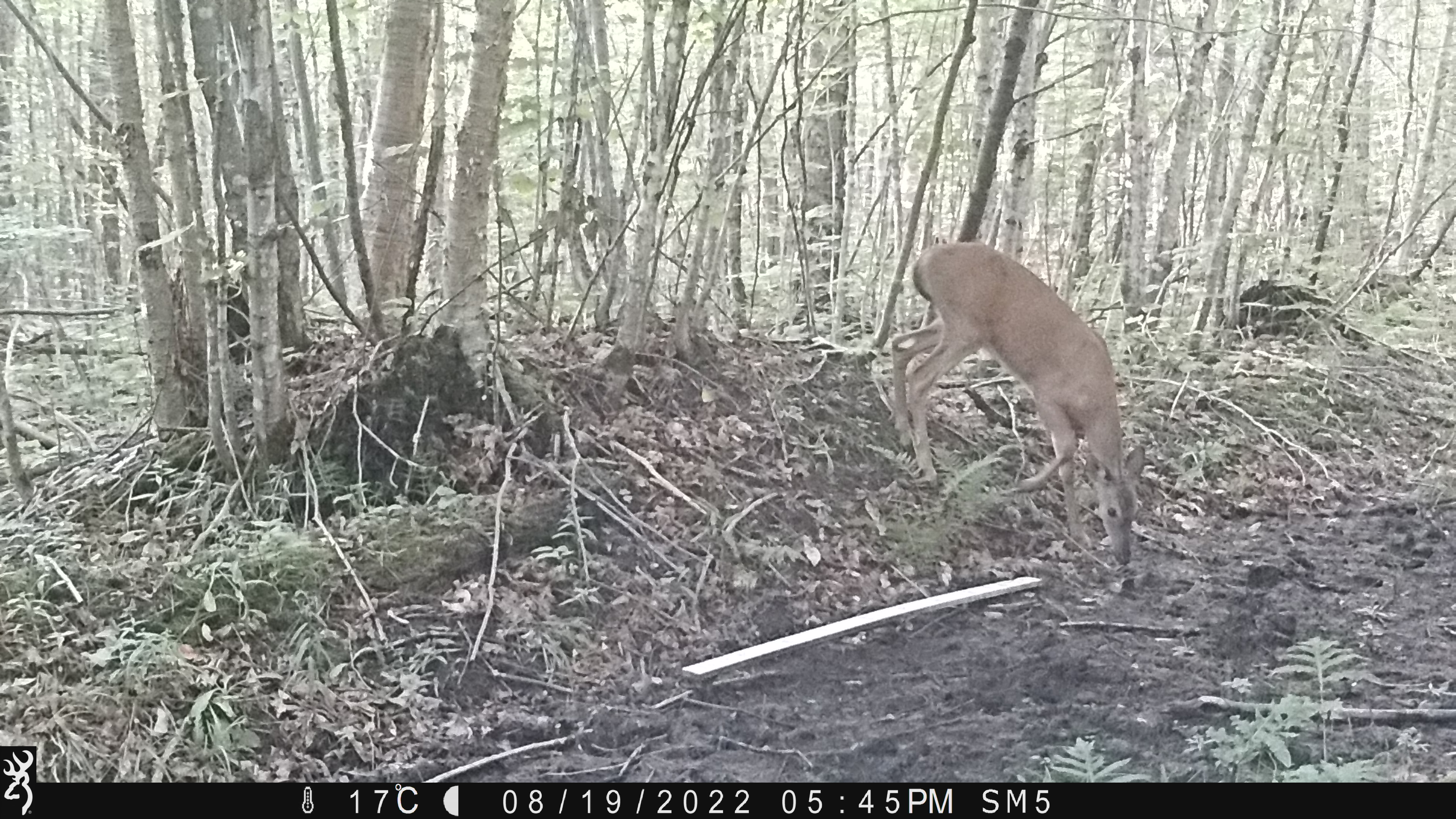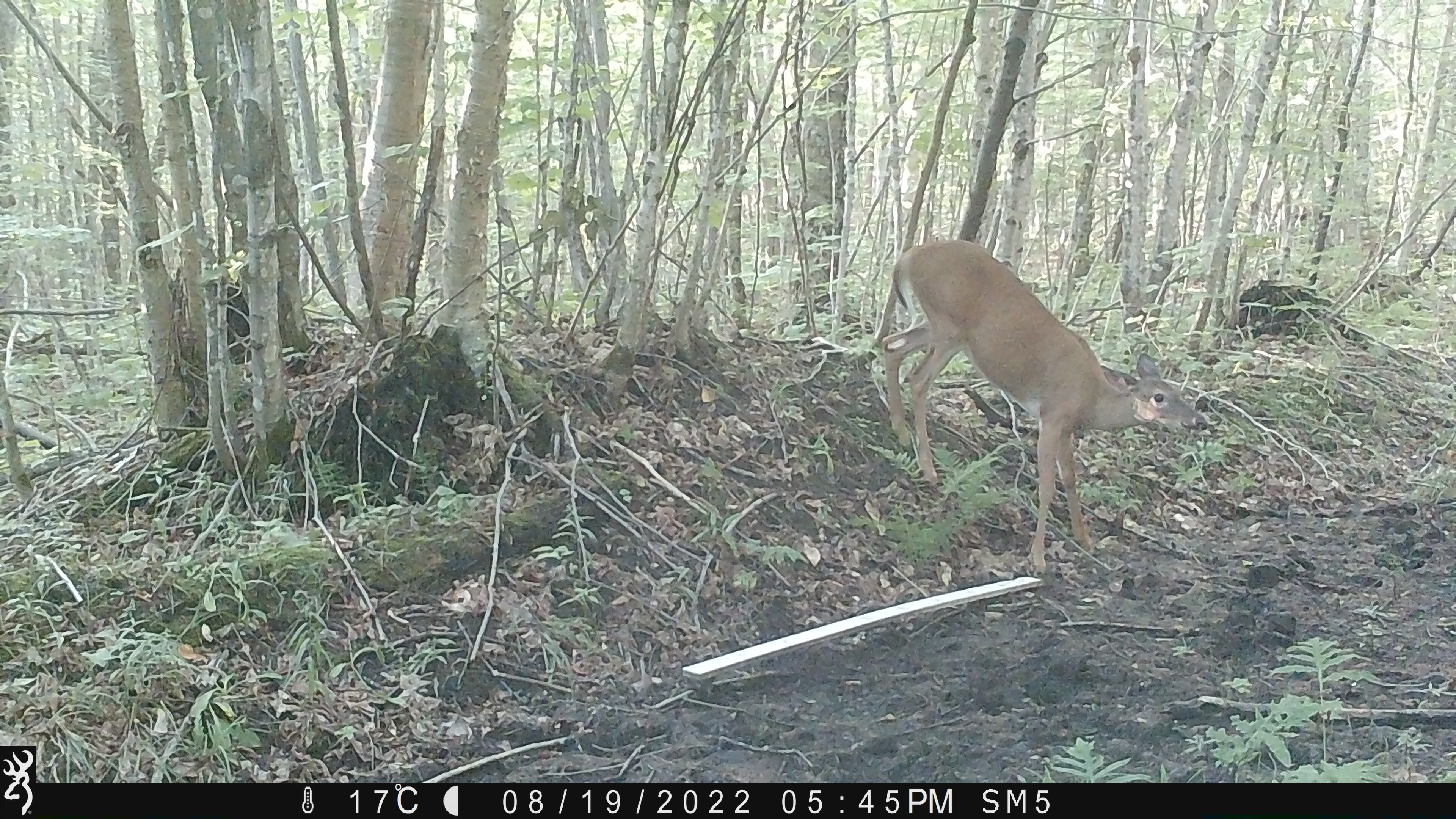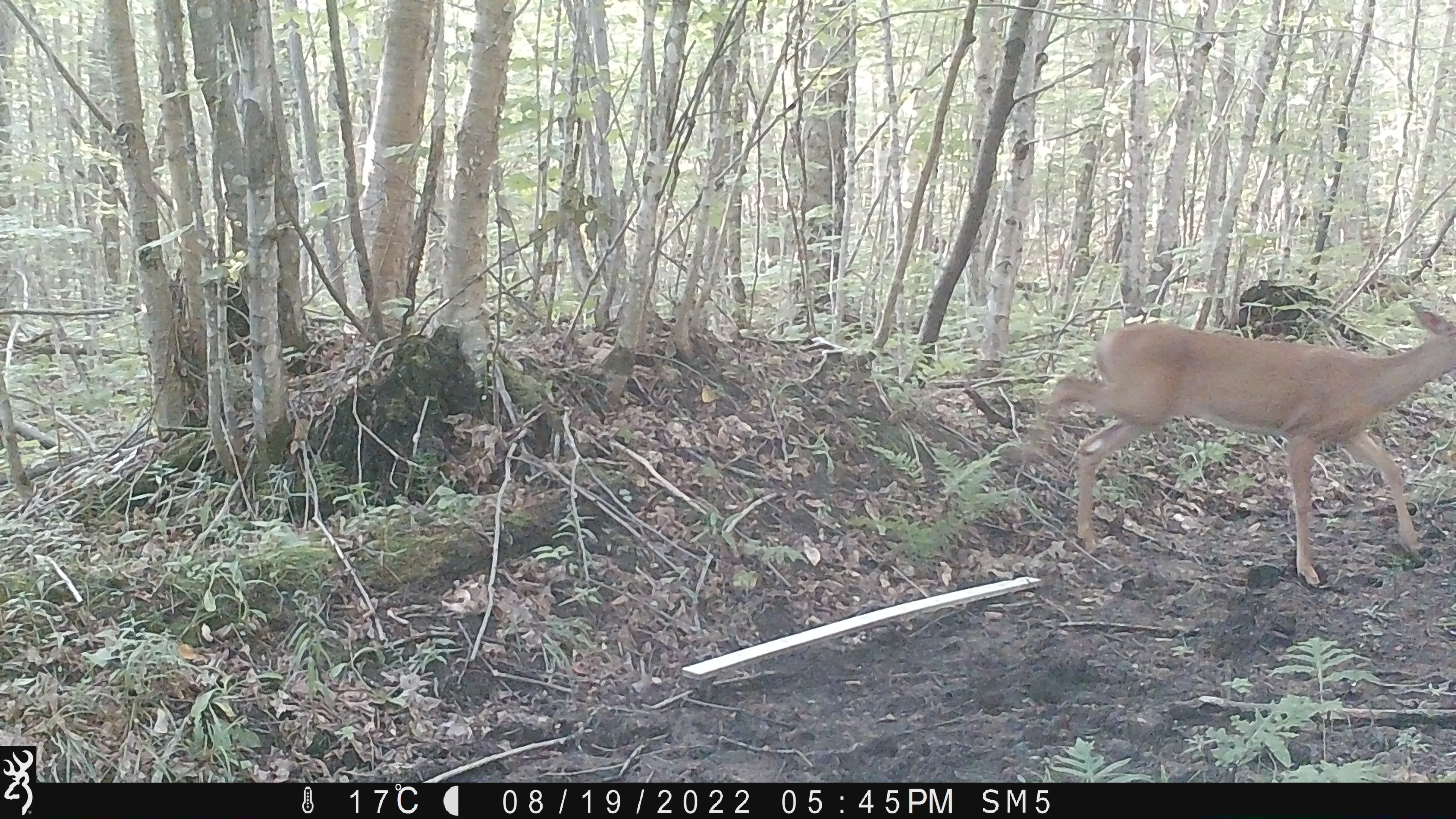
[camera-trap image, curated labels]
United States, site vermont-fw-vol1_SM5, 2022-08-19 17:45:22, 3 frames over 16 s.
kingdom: Animalia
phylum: Chordata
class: Mammalia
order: Artiodactyla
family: Cervidae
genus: Odocoileus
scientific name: Odocoileus virginianus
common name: white-tailed deer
White-tailed deer (Odocoileus virginianus).